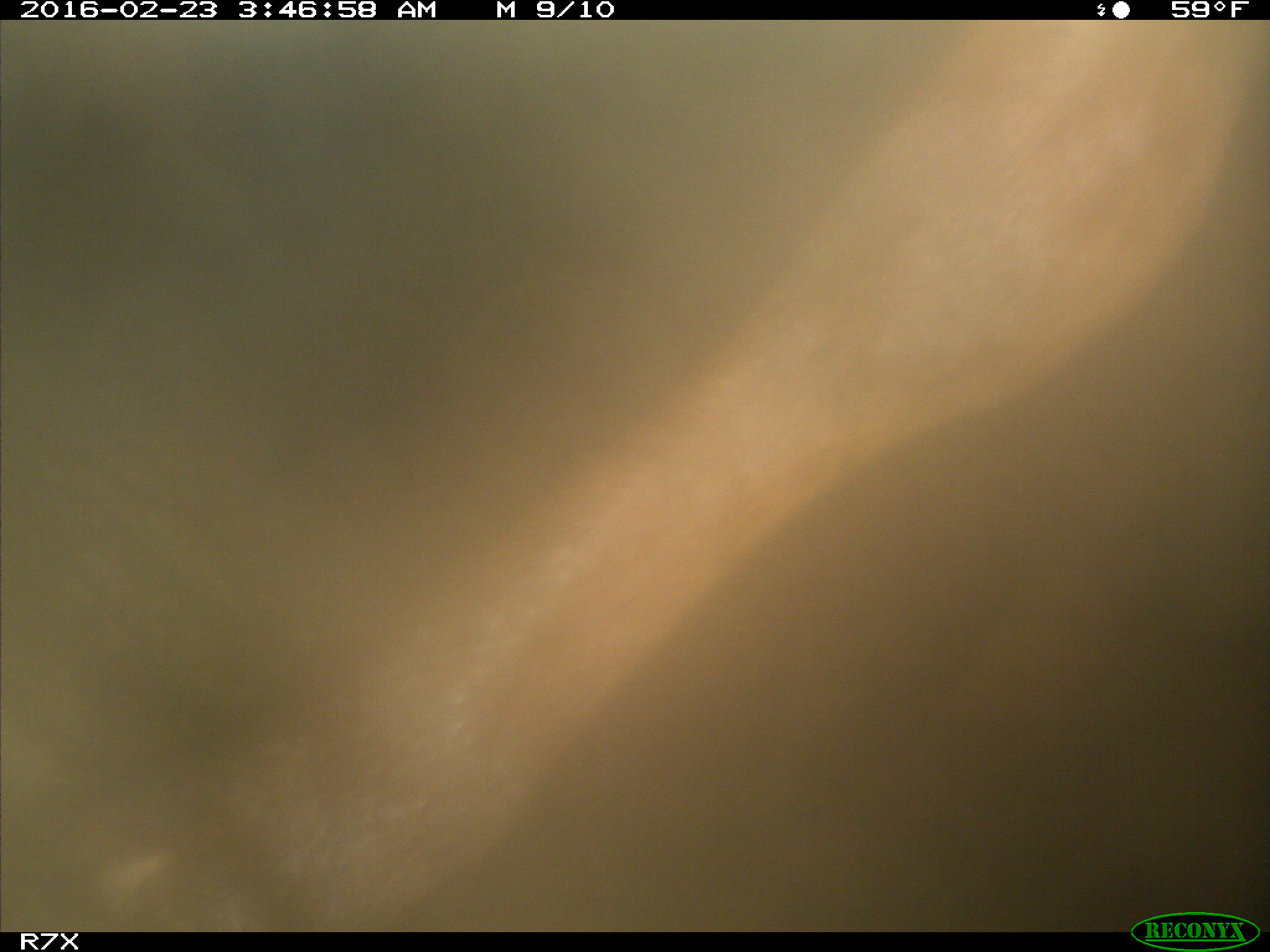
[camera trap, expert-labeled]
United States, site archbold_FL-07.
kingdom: Animalia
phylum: Chordata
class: Mammalia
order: Artiodactyla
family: Bovidae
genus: Bos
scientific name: Bos taurus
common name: domestic cow